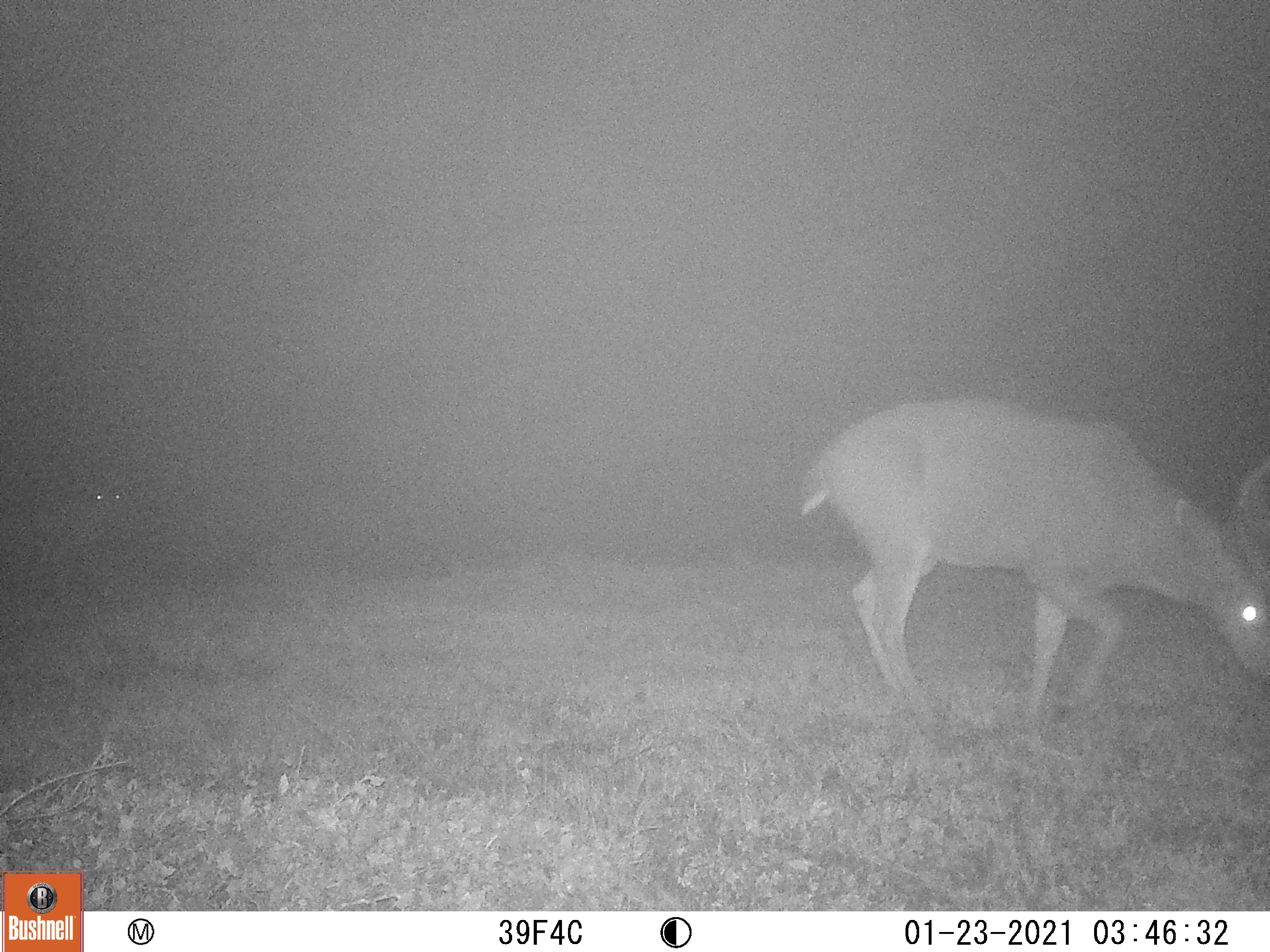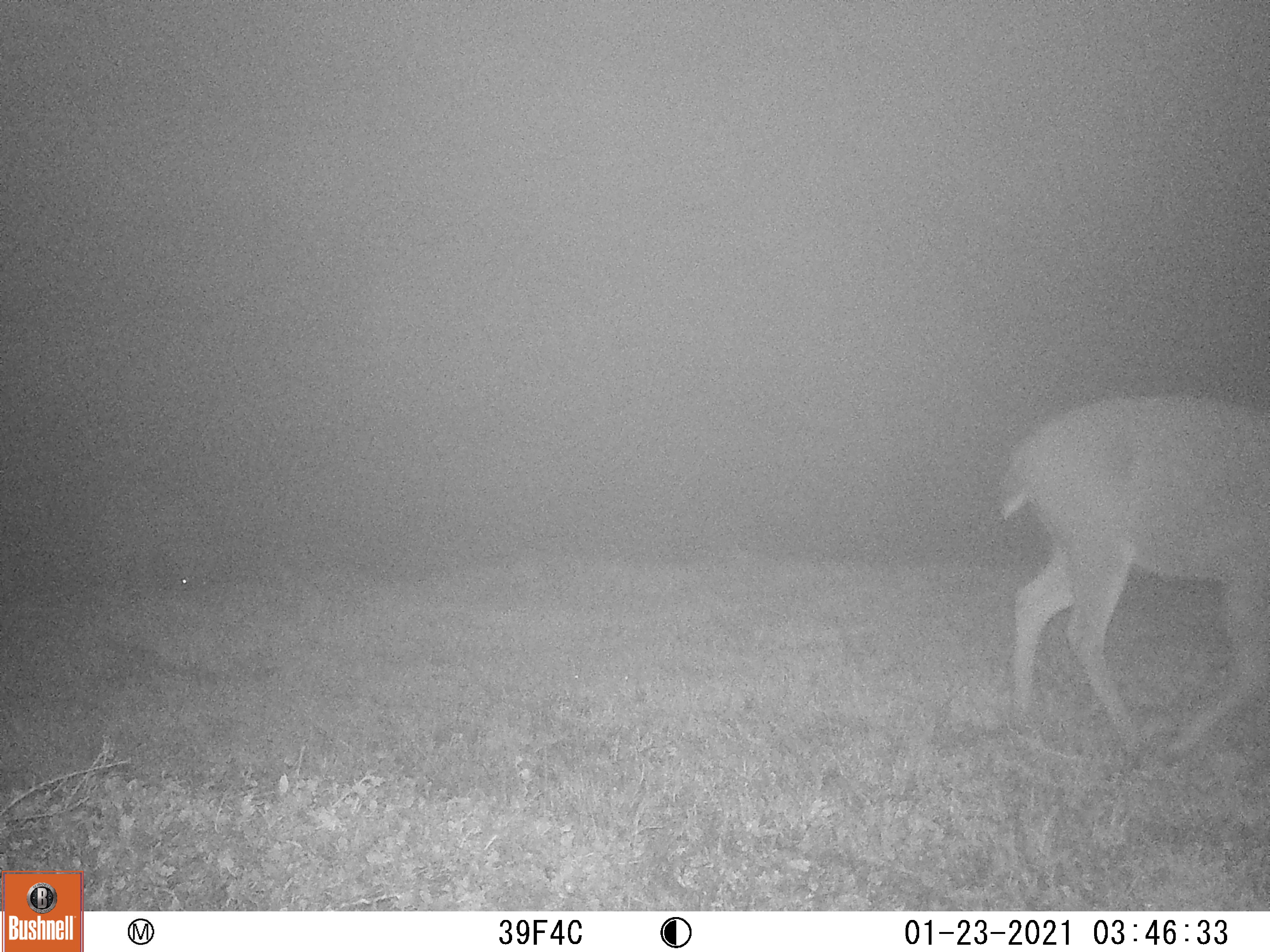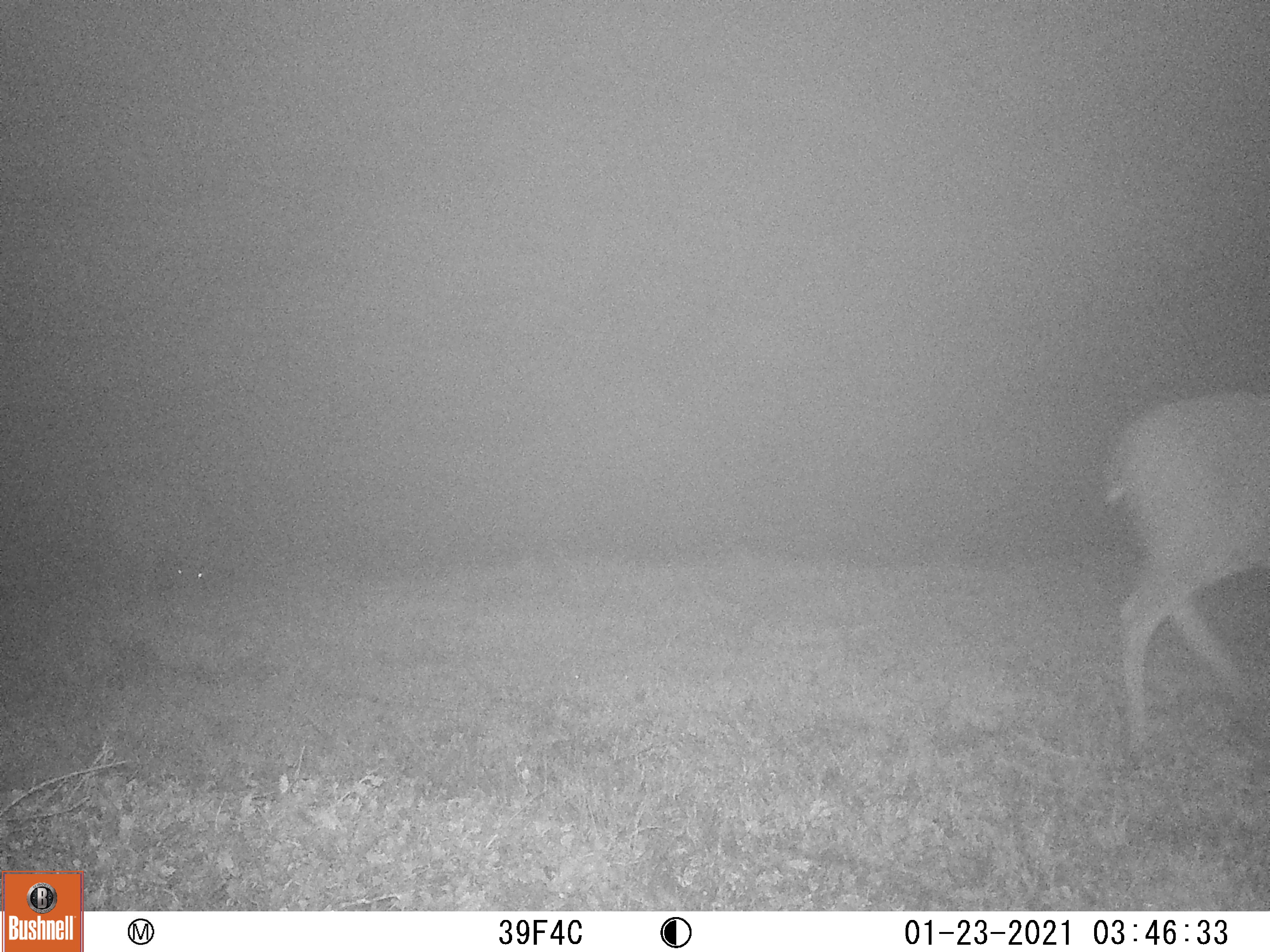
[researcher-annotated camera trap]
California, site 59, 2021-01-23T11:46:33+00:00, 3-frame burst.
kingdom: Animalia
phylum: Chordata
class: Mammalia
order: Artiodactyla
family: Cervidae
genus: Odocoileus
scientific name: Odocoileus hemionus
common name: mule deer